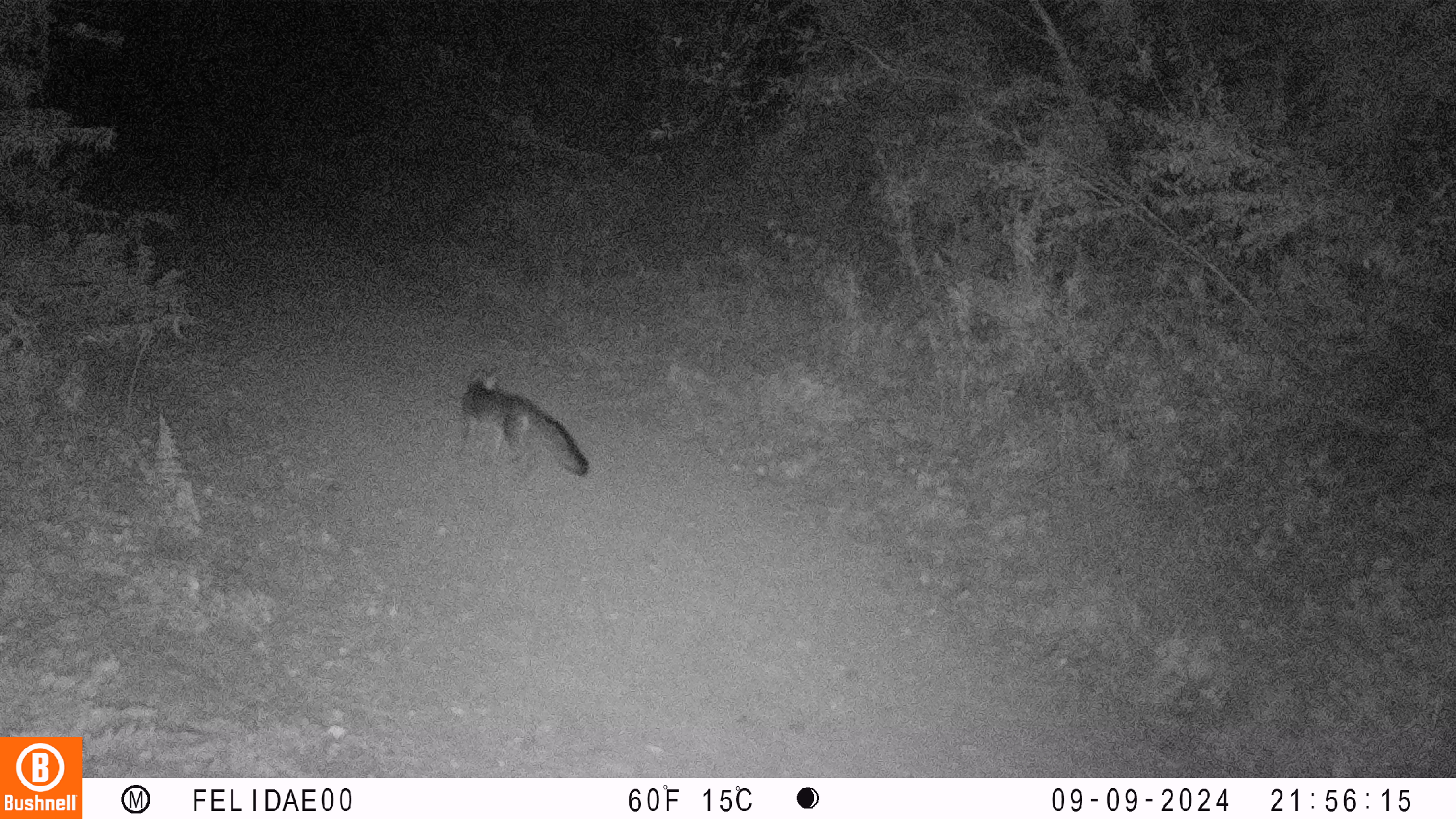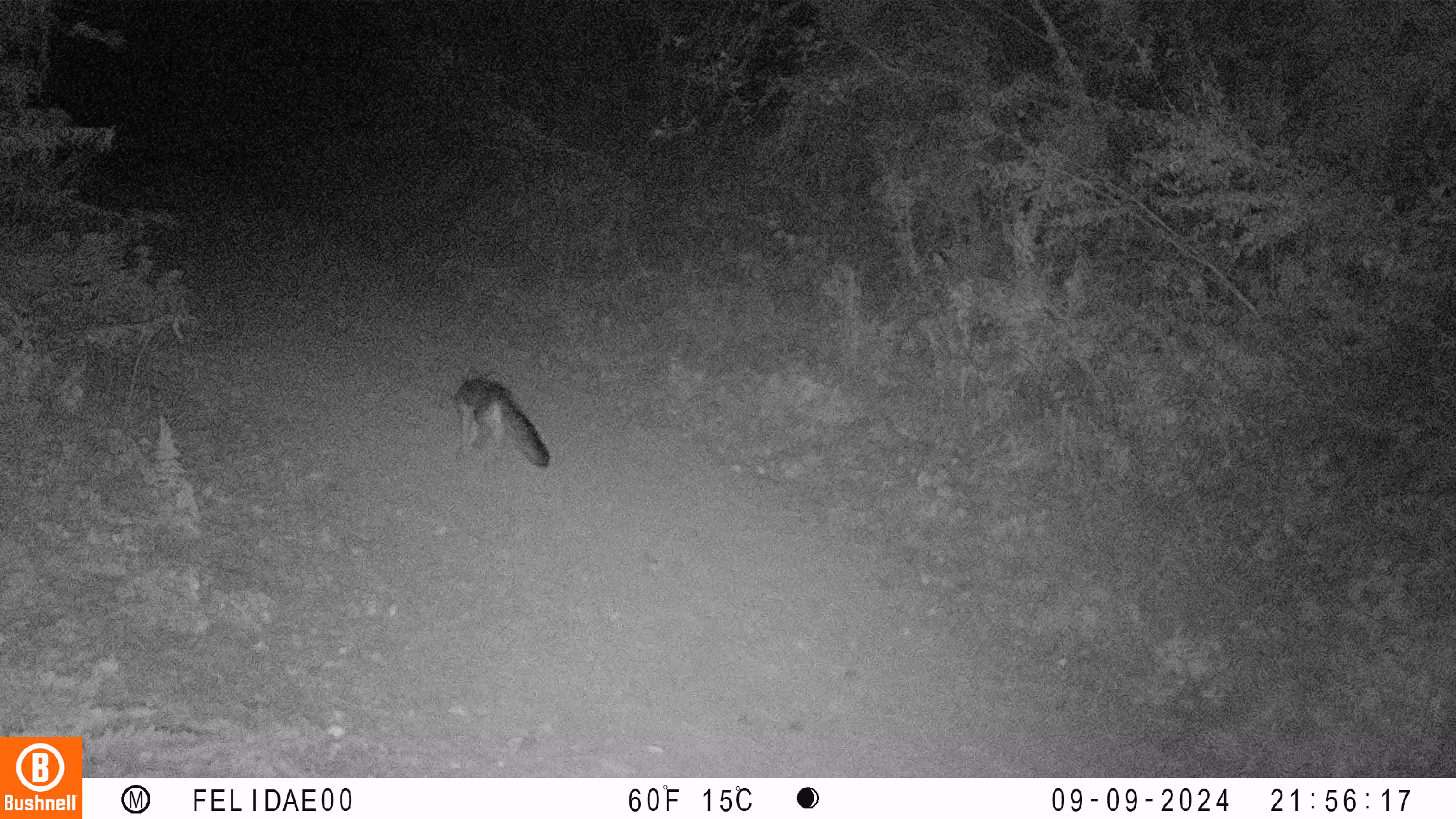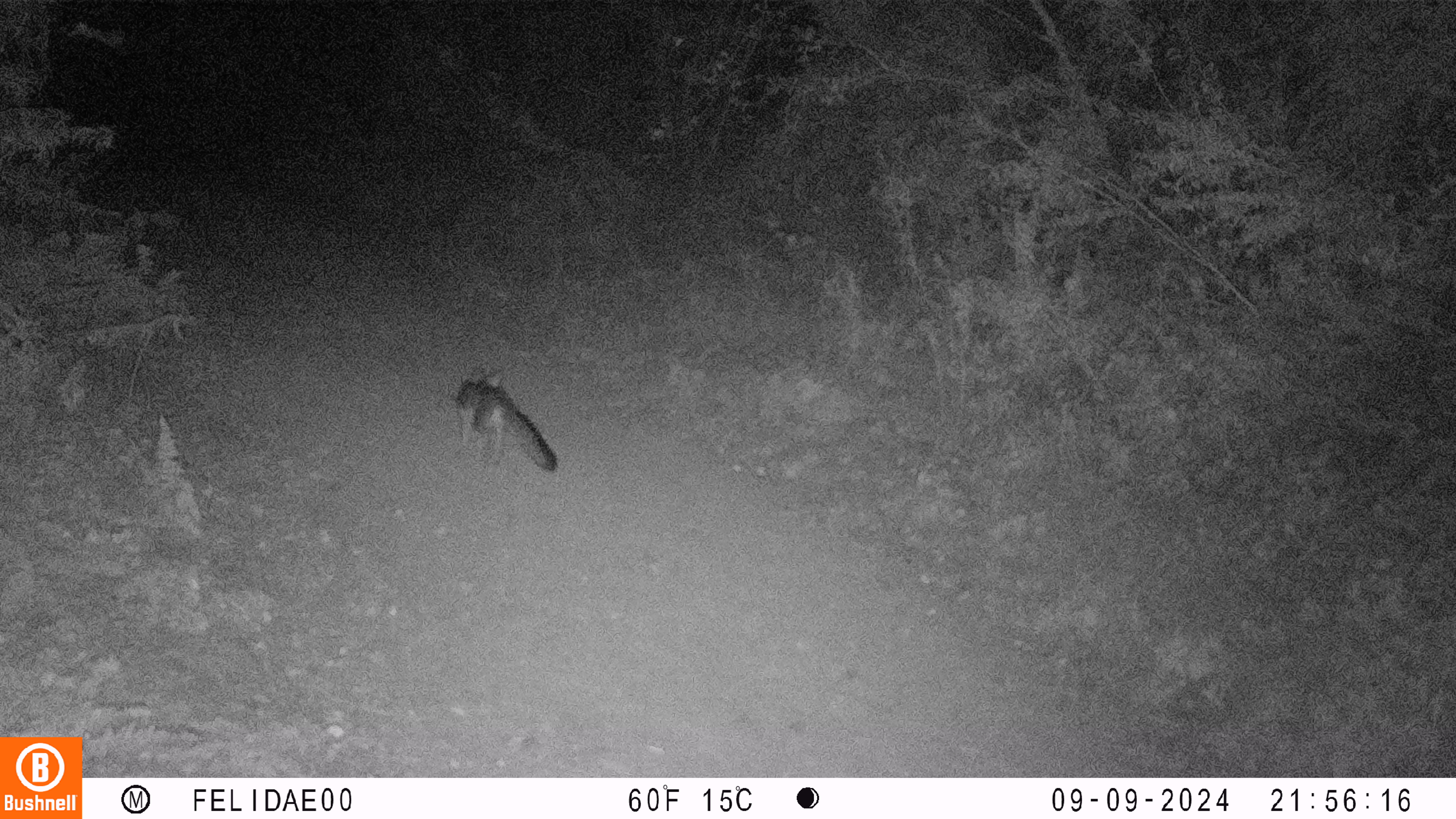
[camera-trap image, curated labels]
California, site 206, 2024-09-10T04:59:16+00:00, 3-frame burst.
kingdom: Animalia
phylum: Chordata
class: Mammalia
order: Carnivora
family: Canidae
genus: Urocyon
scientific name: Urocyon cinereoargenteus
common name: gray fox